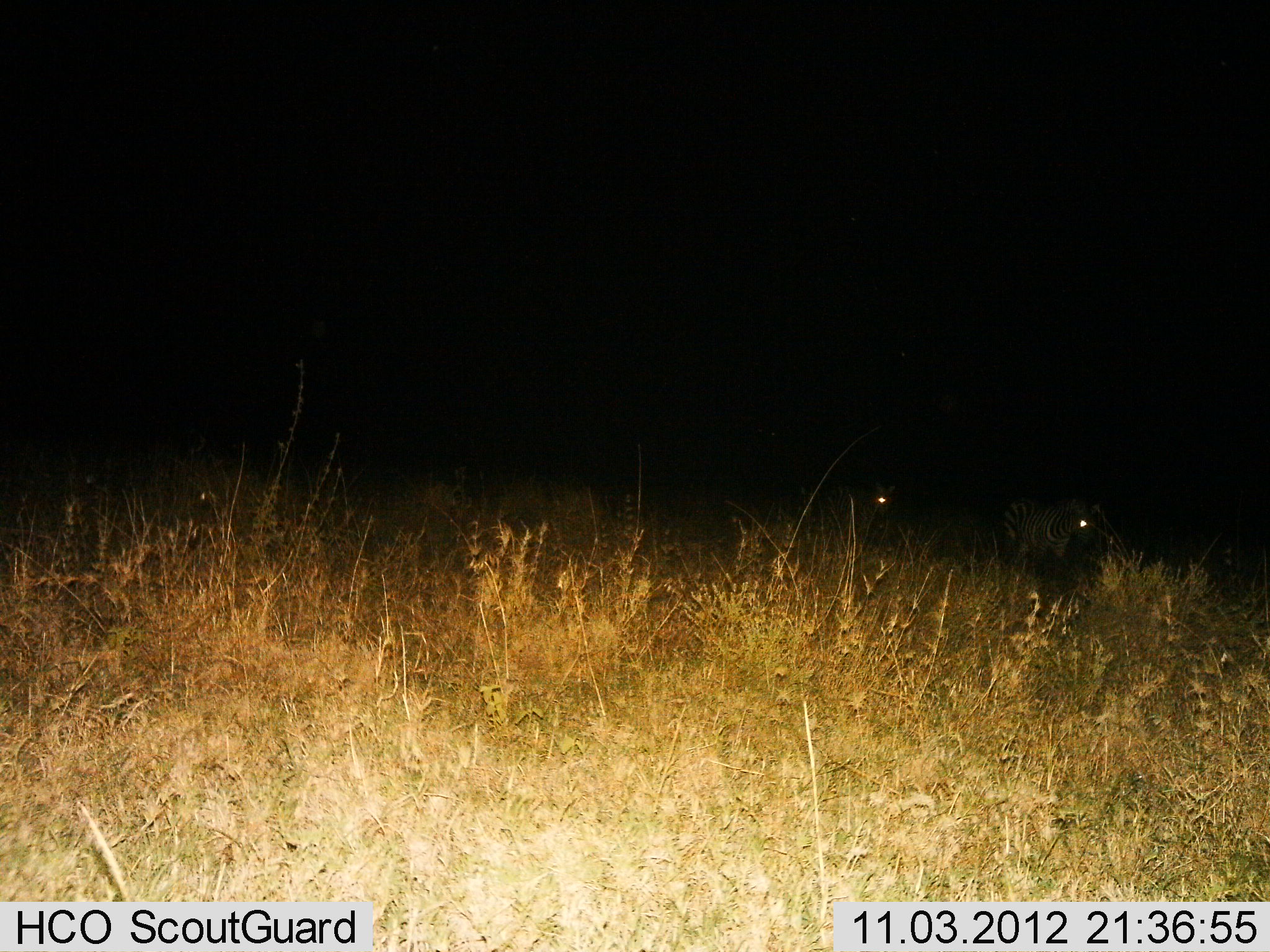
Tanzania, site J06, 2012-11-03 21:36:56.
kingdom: Animalia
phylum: Chordata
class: Mammalia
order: Perissodactyla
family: Equidae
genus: Equus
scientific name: Equus quagga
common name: plains zebra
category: zebra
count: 2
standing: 50%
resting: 10%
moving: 40%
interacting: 0%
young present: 0%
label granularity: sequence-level